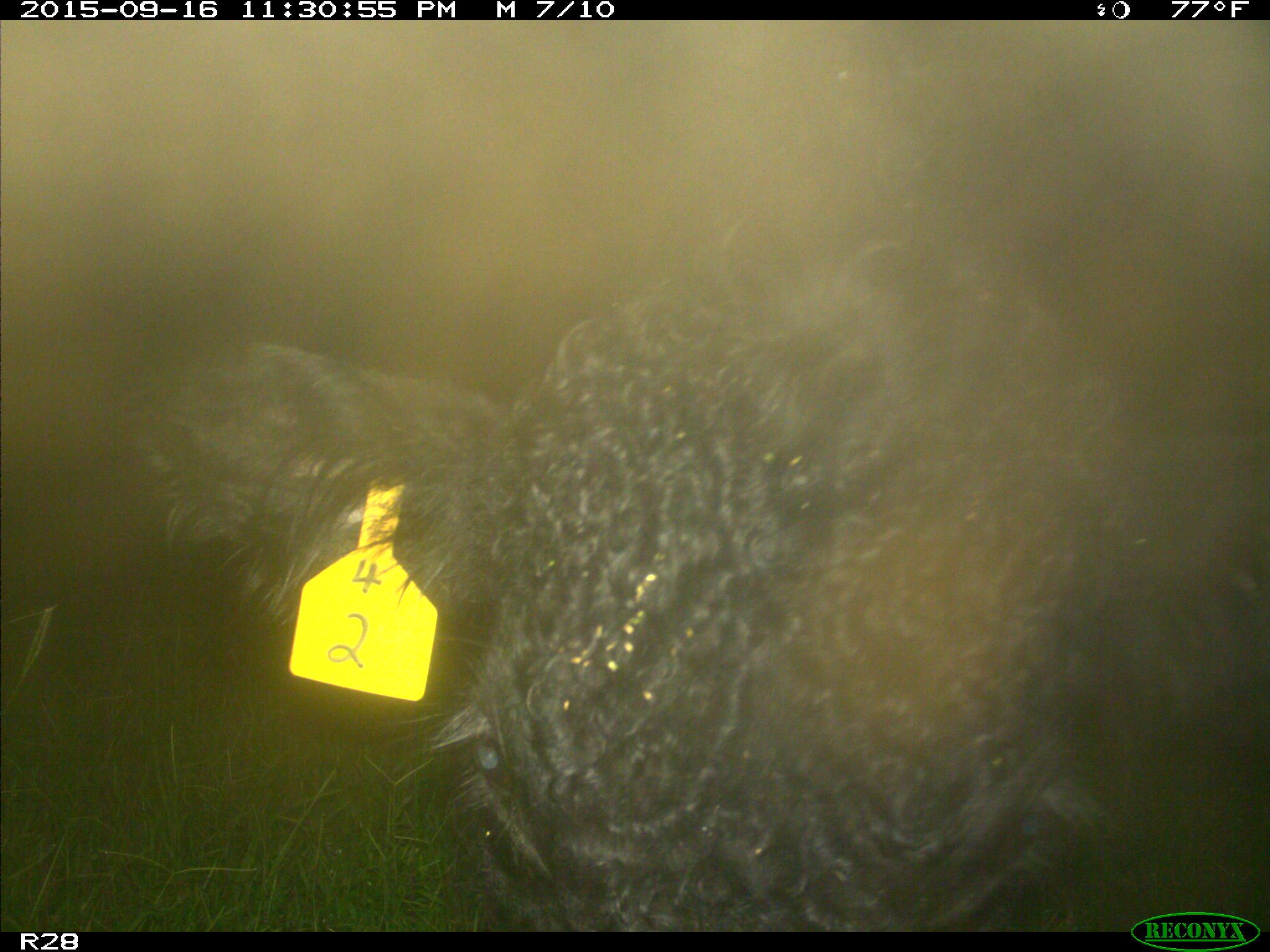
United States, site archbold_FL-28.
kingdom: Animalia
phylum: Chordata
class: Mammalia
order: Artiodactyla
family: Bovidae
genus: Bos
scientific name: Bos taurus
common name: domestic cow